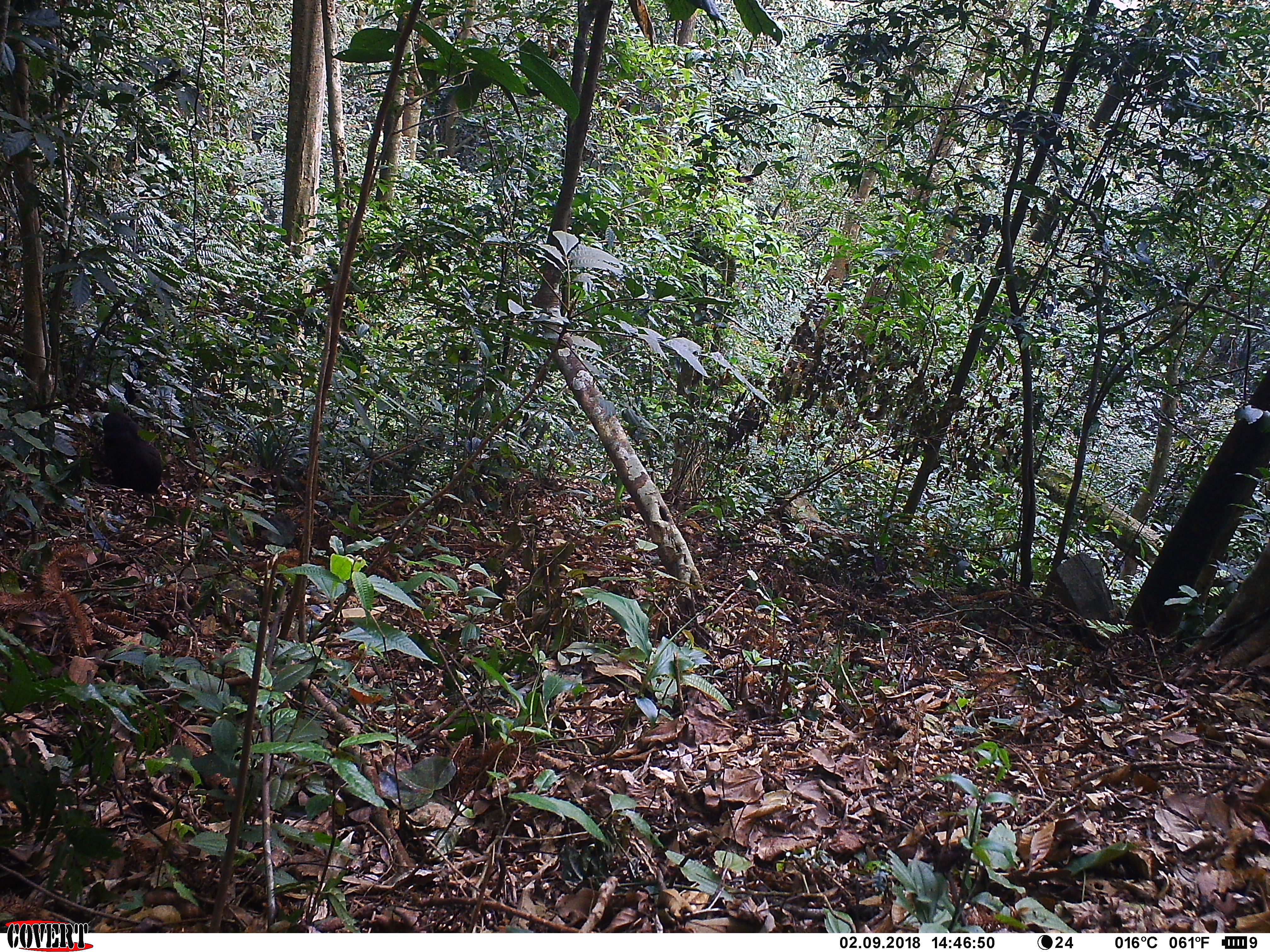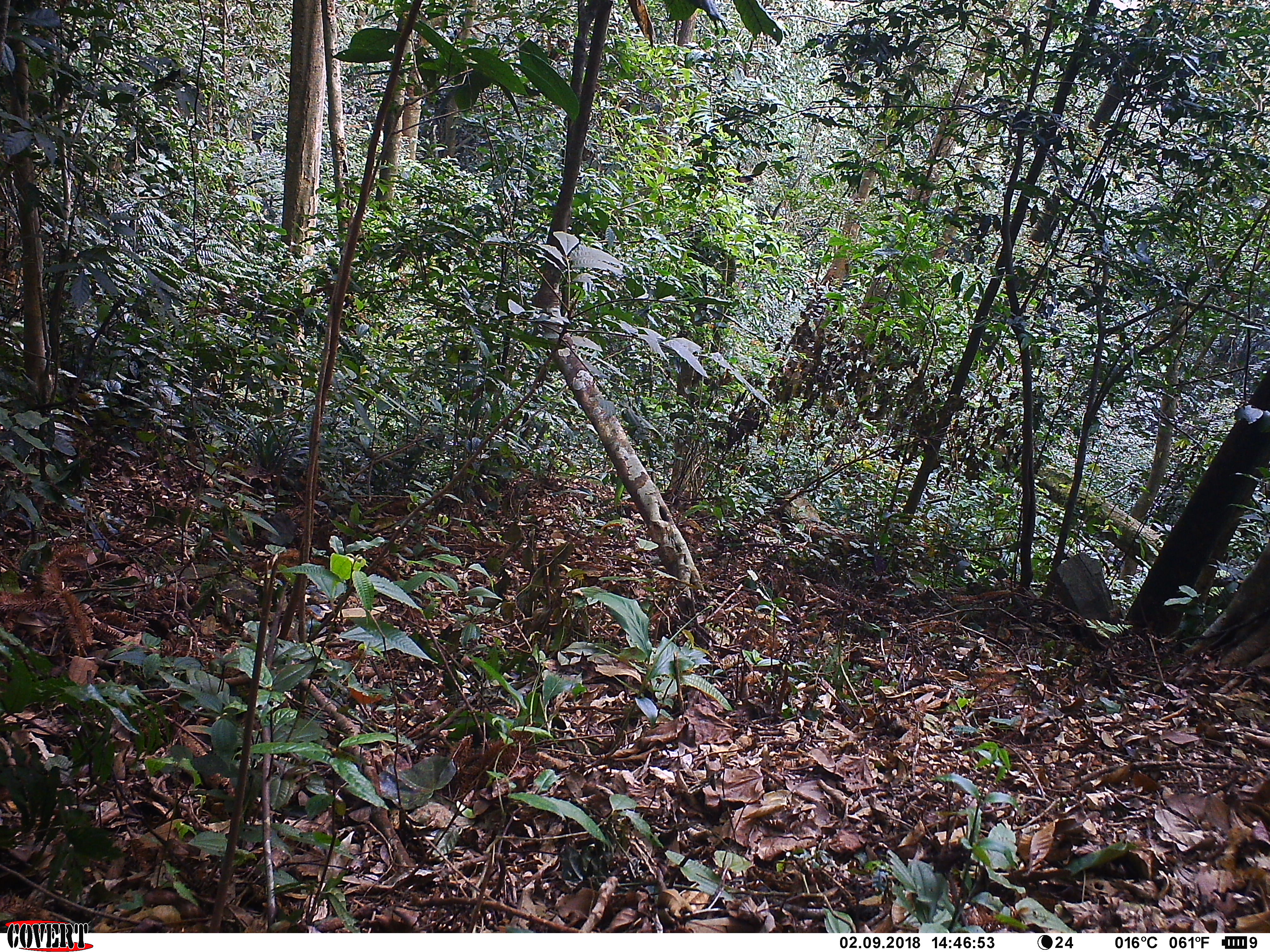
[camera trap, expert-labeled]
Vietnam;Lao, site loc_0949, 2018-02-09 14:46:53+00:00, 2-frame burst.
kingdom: Animalia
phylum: Chordata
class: Mammalia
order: Primates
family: Cercopithecidae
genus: Macaca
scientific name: Macaca arctoides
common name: stump-tailed macaque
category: stump tailed macaque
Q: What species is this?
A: Stump tailed macaque (stump-tailed macaque) (Macaca arctoides).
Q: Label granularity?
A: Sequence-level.